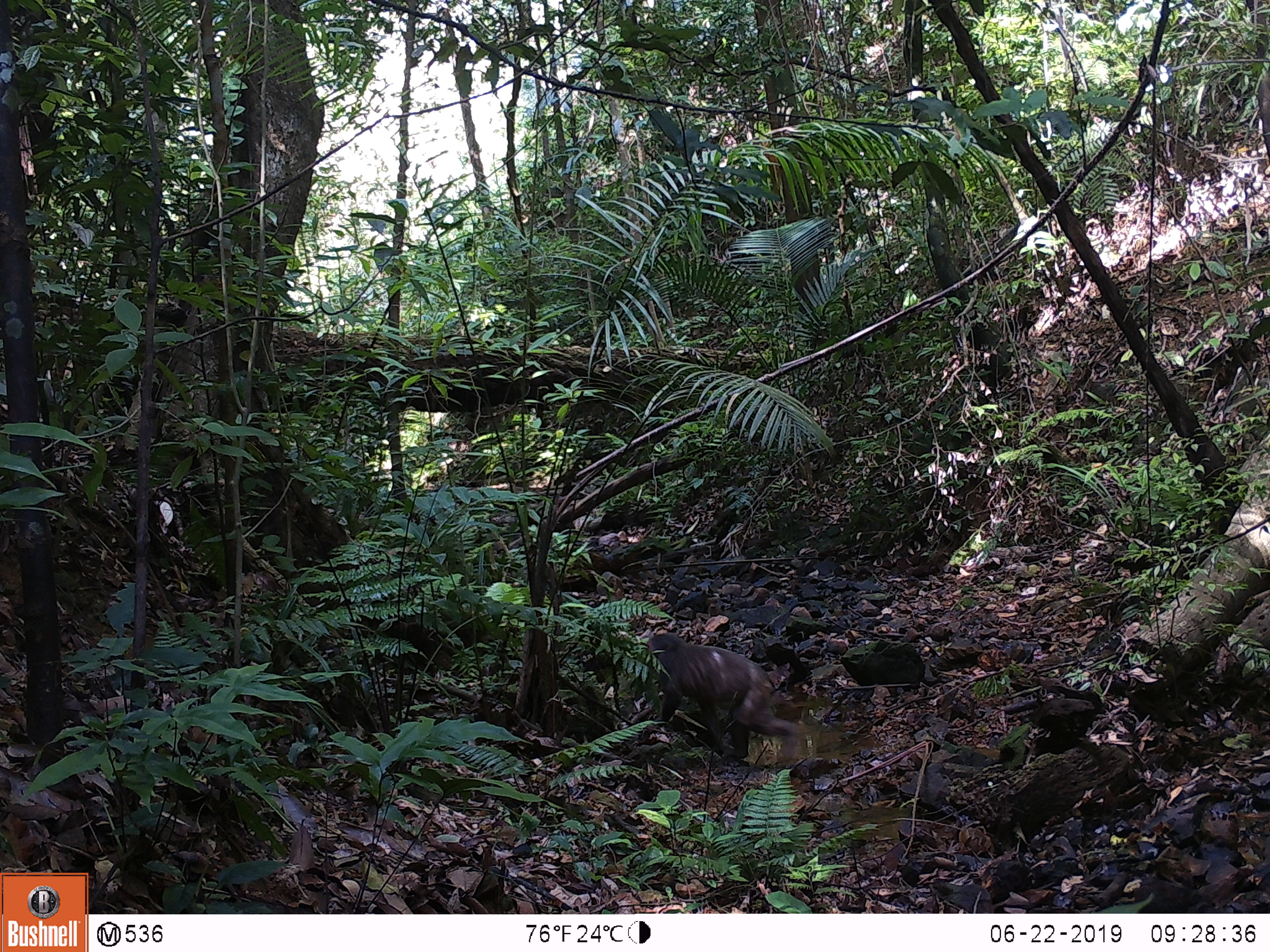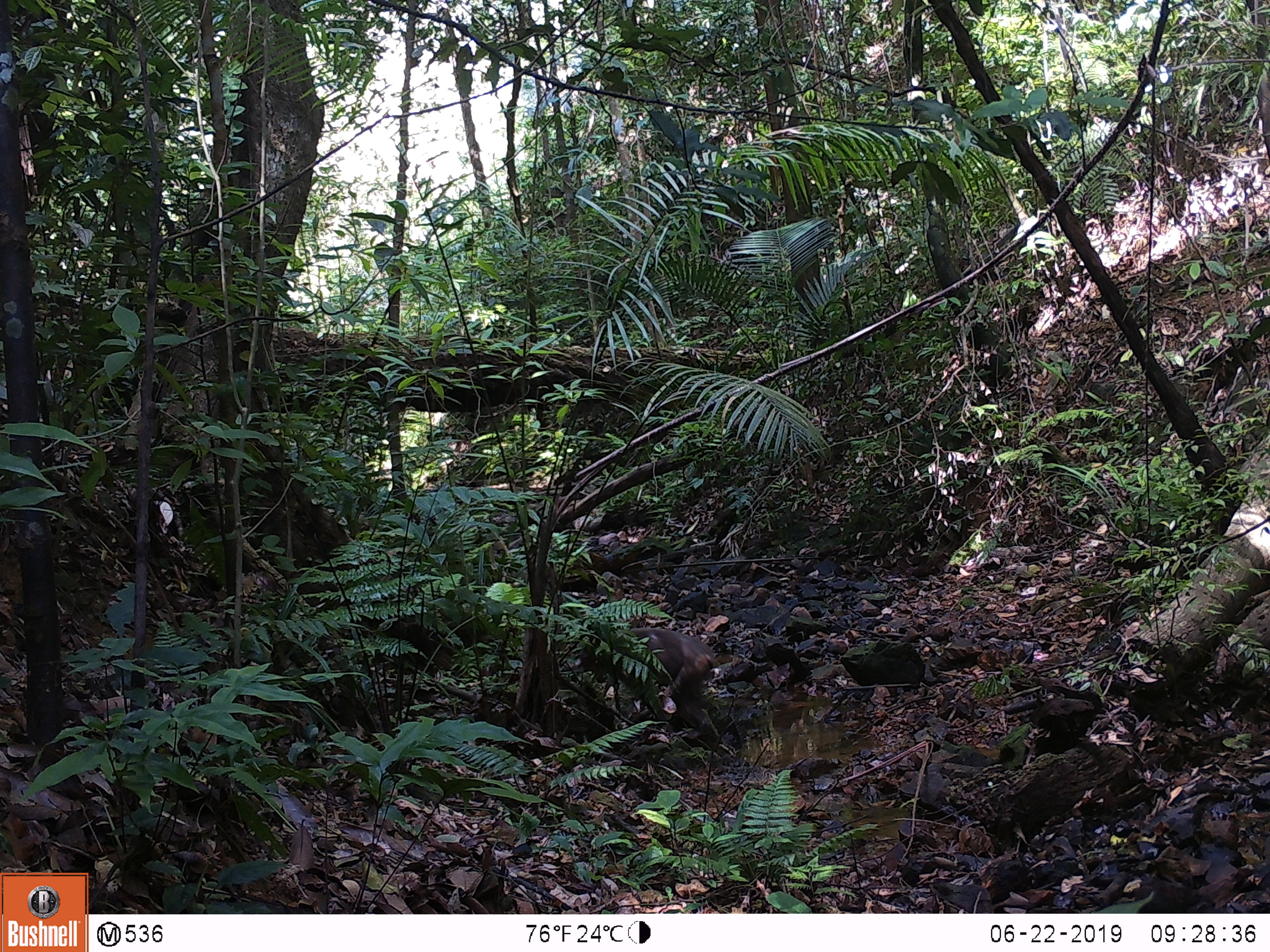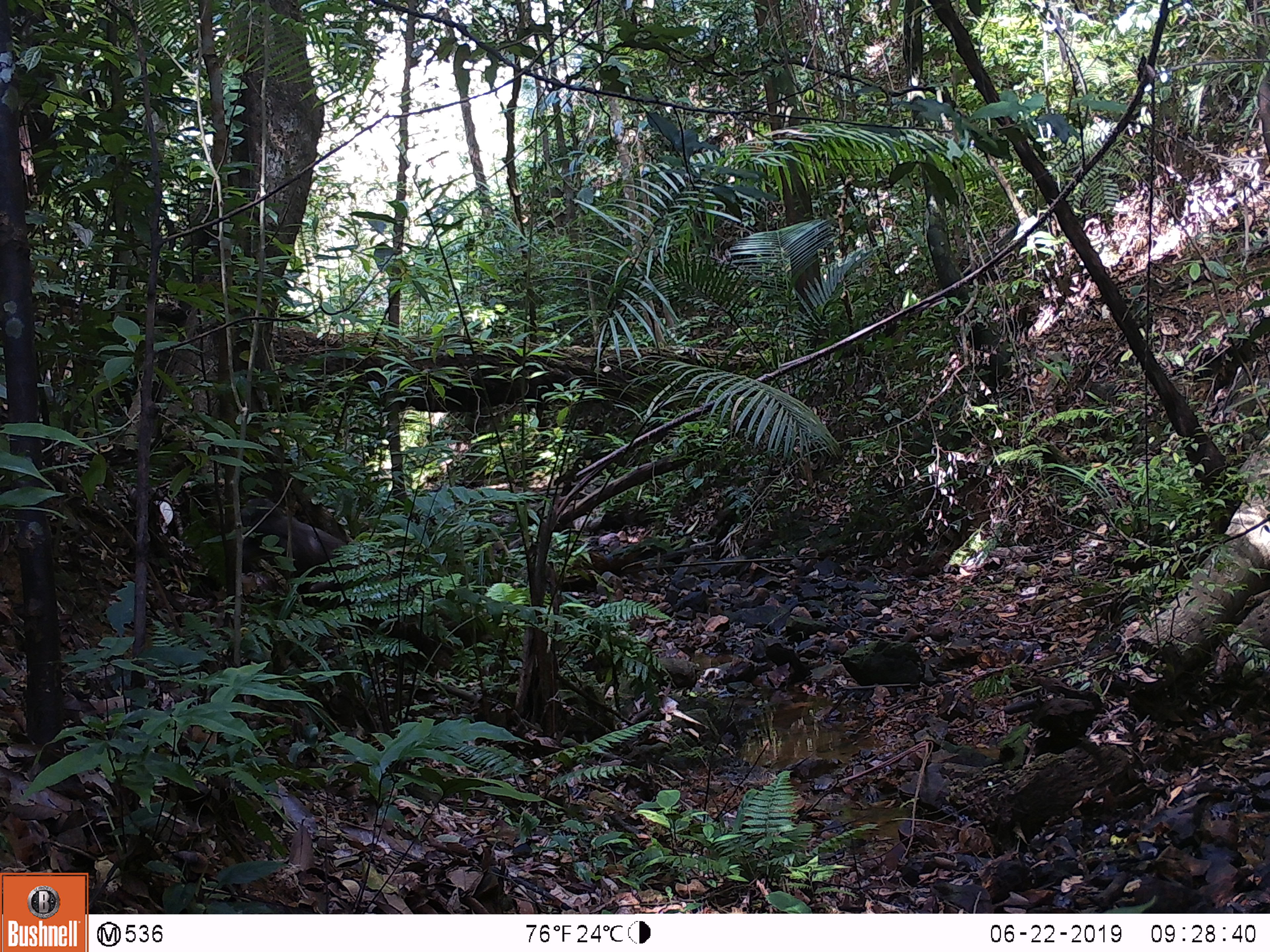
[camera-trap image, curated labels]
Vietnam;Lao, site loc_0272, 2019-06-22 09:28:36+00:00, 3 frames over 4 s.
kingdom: Animalia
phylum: Chordata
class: Mammalia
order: Primates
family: Cercopithecidae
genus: Macaca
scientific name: Macaca arctoides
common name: stump-tailed macaque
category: stump tailed macaque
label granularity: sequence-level